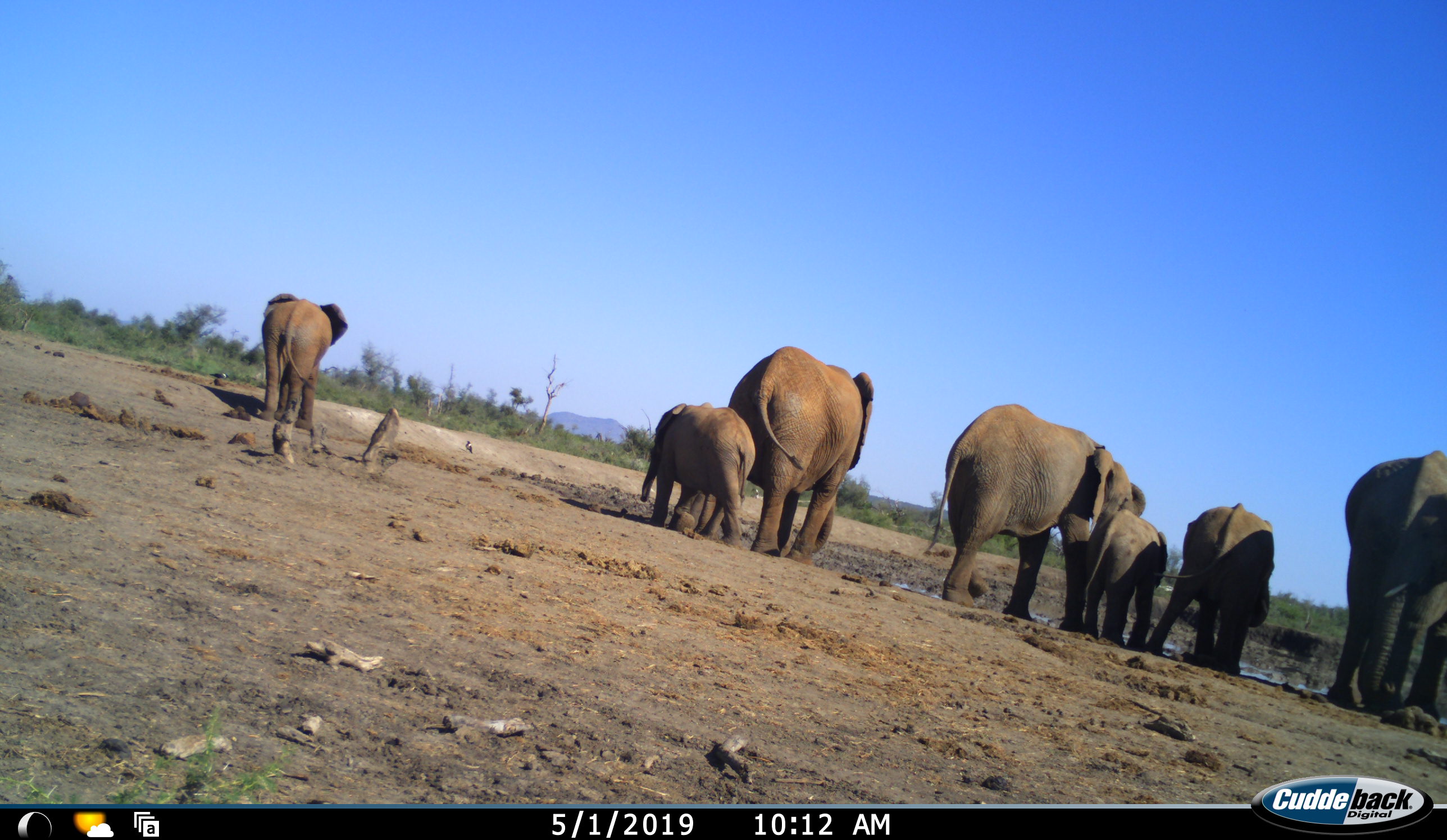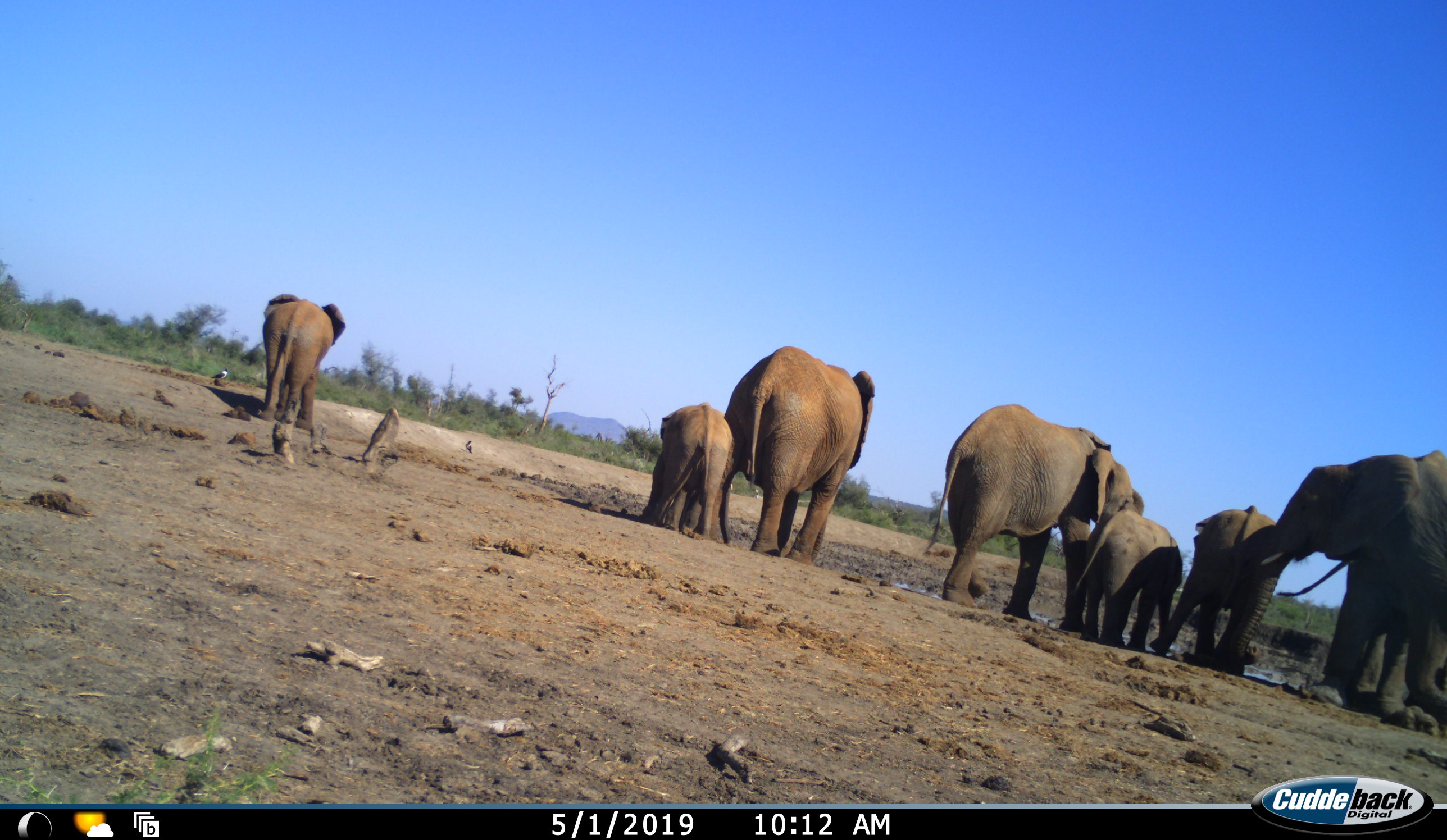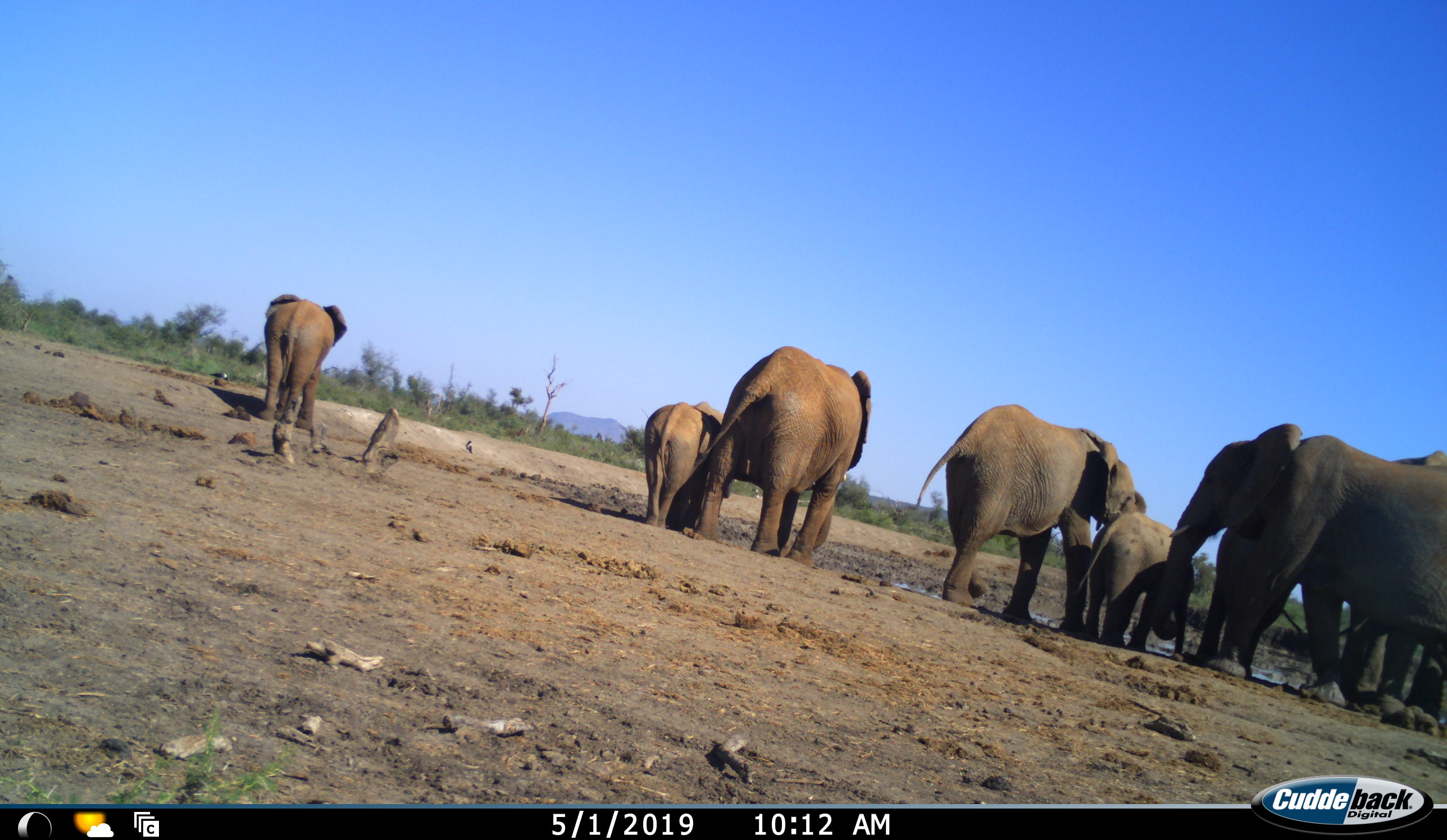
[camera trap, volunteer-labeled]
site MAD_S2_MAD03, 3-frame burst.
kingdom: Animalia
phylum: Chordata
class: Mammalia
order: Proboscidea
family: Elephantidae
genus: Loxodonta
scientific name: Loxodonta africana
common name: african bush elephant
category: elephant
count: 8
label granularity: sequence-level